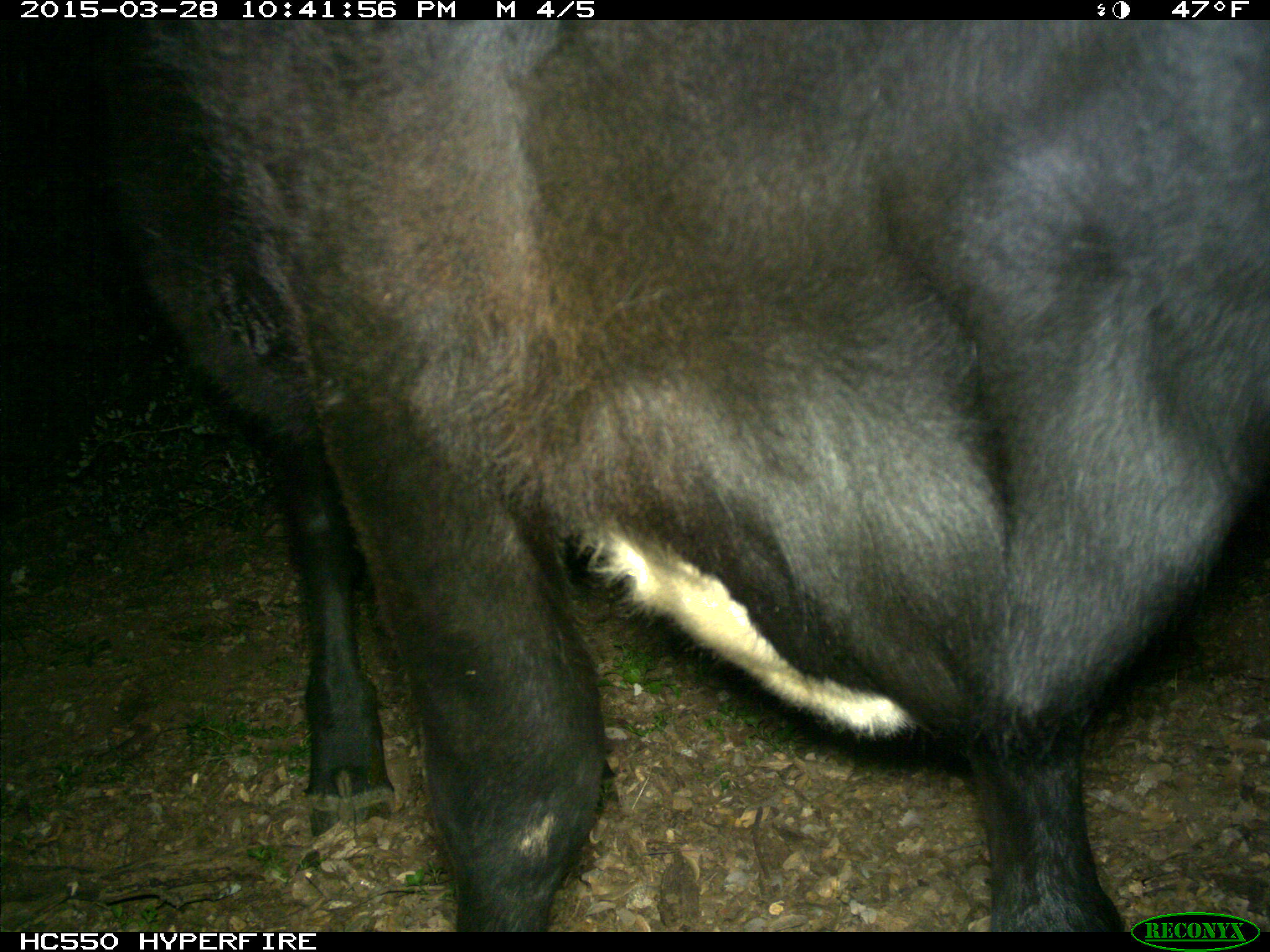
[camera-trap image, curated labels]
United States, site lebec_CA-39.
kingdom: Animalia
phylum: Chordata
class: Mammalia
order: Artiodactyla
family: Bovidae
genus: Bos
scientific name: Bos taurus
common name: domestic cow